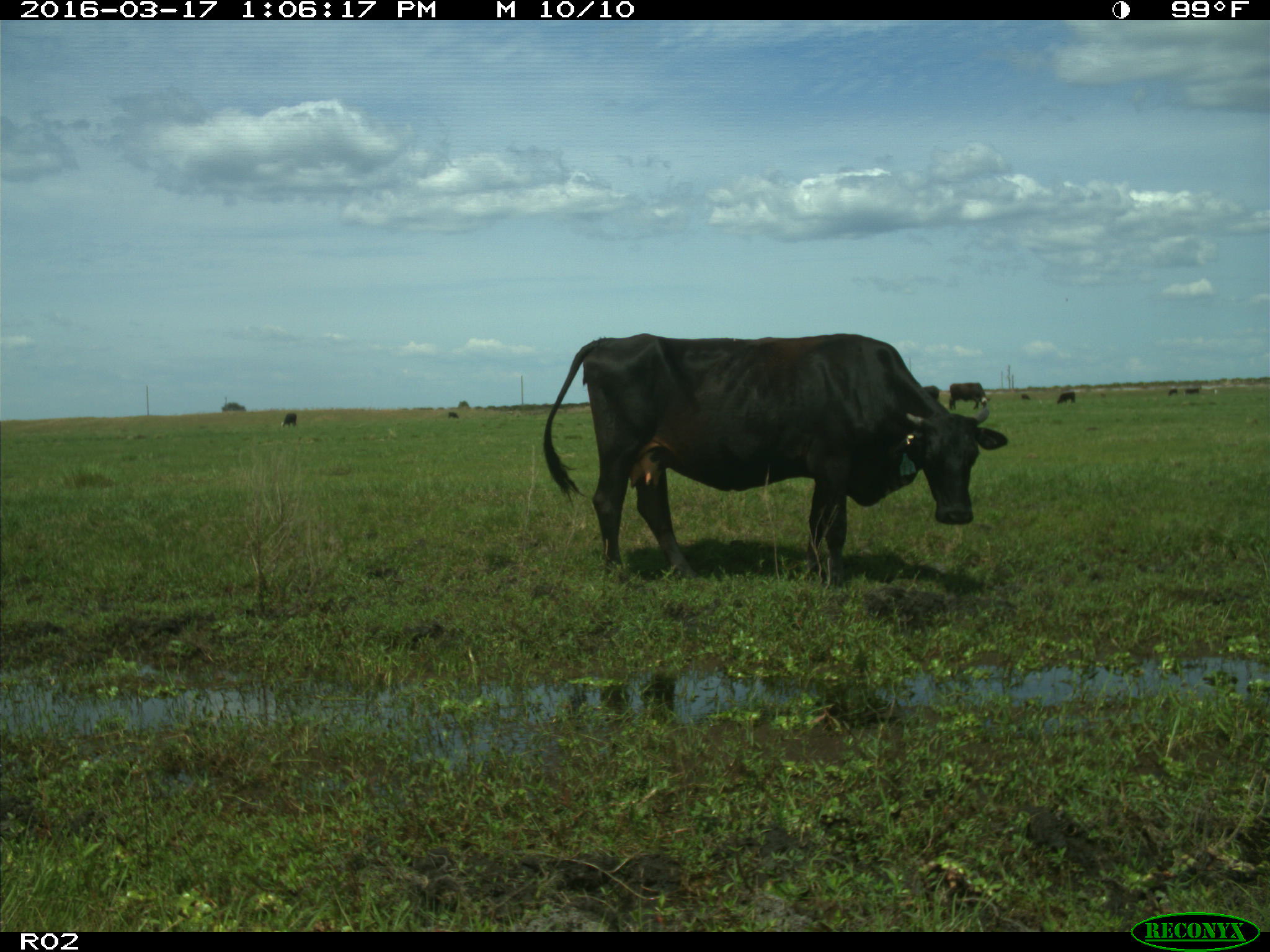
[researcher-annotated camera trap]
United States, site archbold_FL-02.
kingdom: Animalia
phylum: Chordata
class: Mammalia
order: Artiodactyla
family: Bovidae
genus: Bos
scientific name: Bos taurus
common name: domestic cow